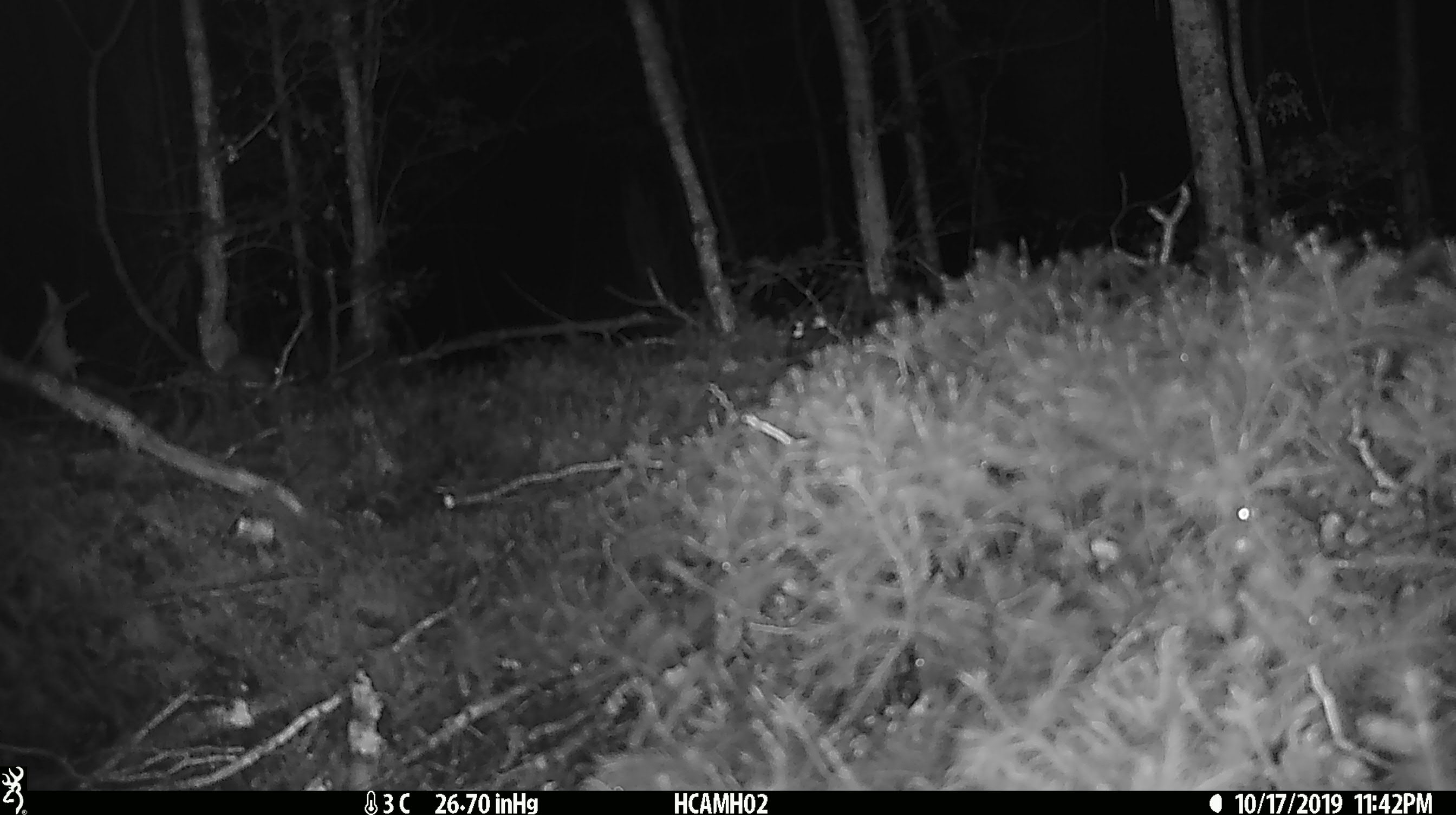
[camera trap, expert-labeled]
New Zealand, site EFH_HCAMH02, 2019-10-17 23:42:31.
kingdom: Animalia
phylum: Chordata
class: Mammalia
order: Rodentia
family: Muridae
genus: Mus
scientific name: Mus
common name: mouse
Mouse (Mus).